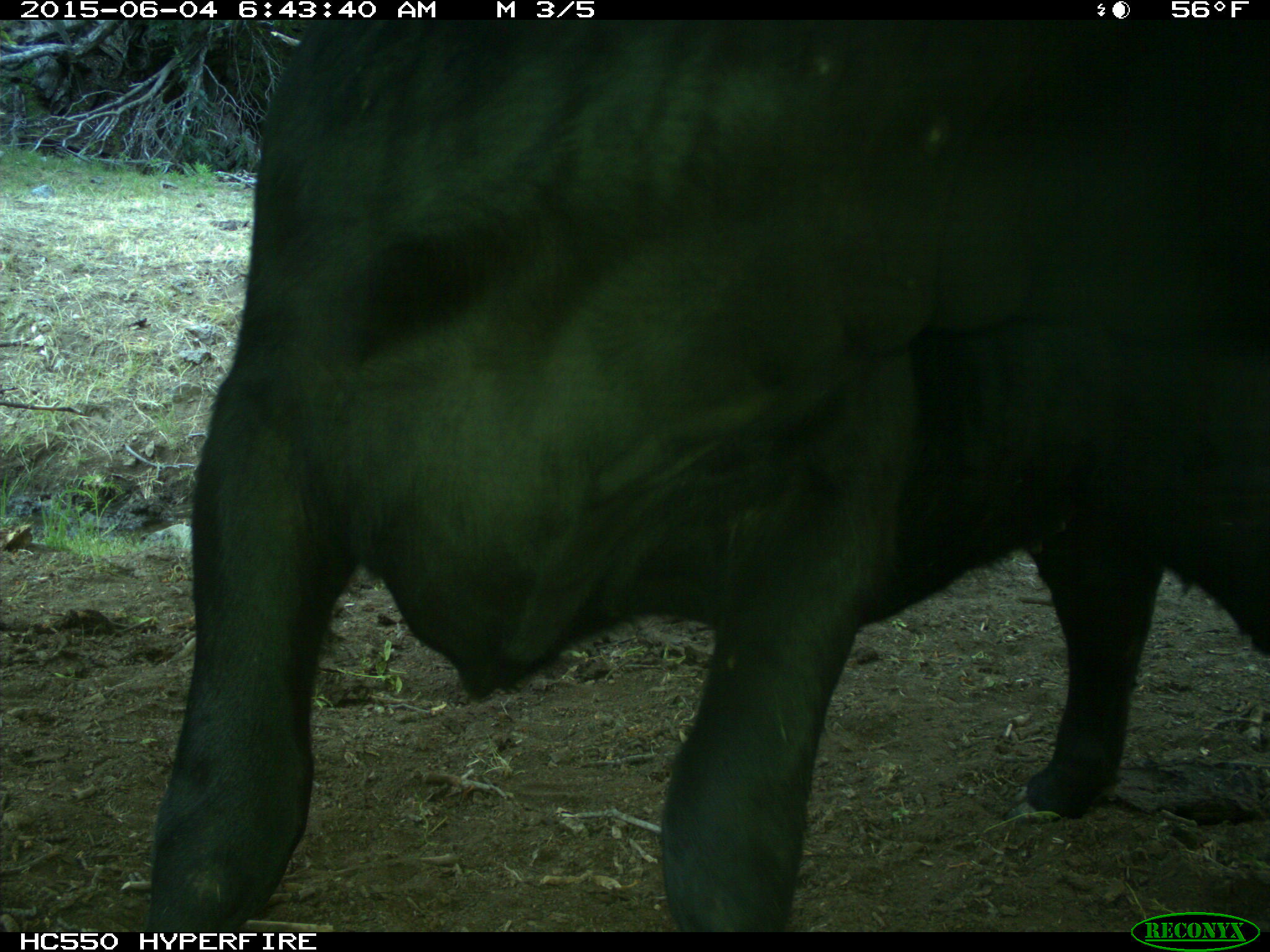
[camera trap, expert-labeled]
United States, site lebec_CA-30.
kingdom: Animalia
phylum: Chordata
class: Mammalia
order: Artiodactyla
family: Bovidae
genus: Bos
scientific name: Bos taurus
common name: domestic cow